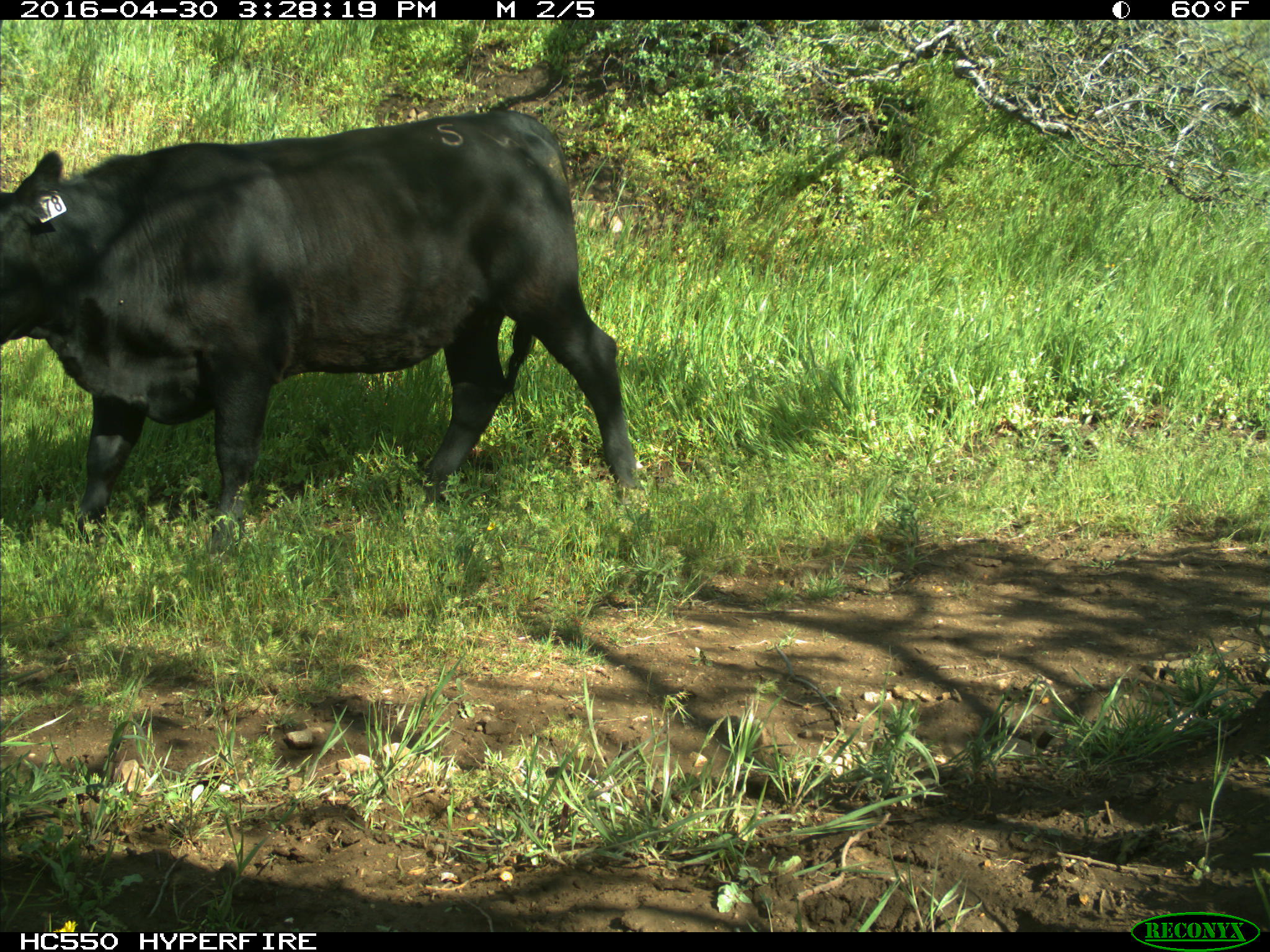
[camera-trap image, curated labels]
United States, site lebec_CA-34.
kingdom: Animalia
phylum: Chordata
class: Mammalia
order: Artiodactyla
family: Bovidae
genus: Bos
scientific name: Bos taurus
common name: domestic cow